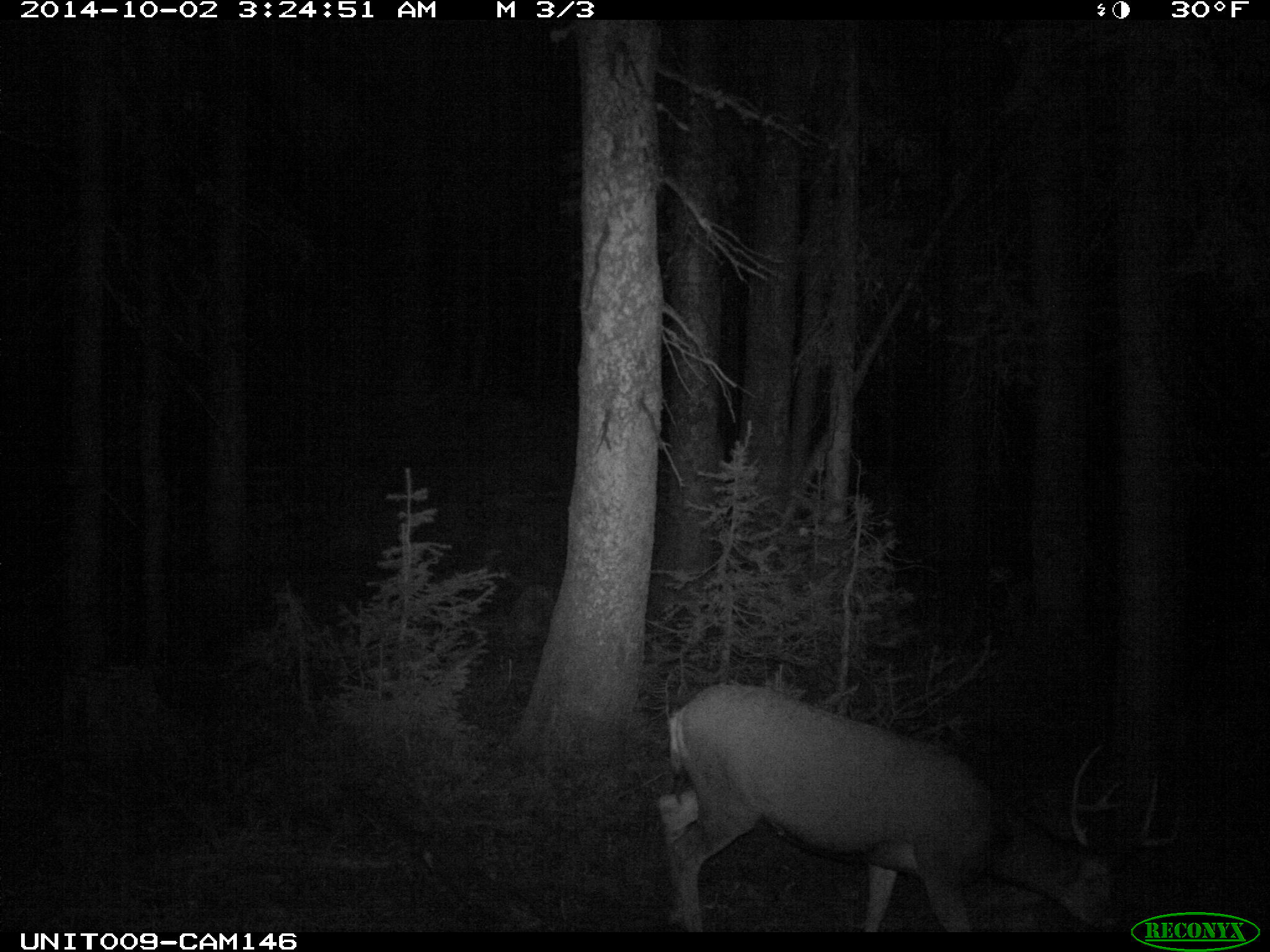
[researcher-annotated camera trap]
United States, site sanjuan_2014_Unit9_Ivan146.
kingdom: Animalia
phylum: Chordata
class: Mammalia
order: Artiodactyla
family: Cervidae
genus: Odocoileus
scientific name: Odocoileus hemionus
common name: mule deer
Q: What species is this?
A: Odocoileus hemionus (mule deer).